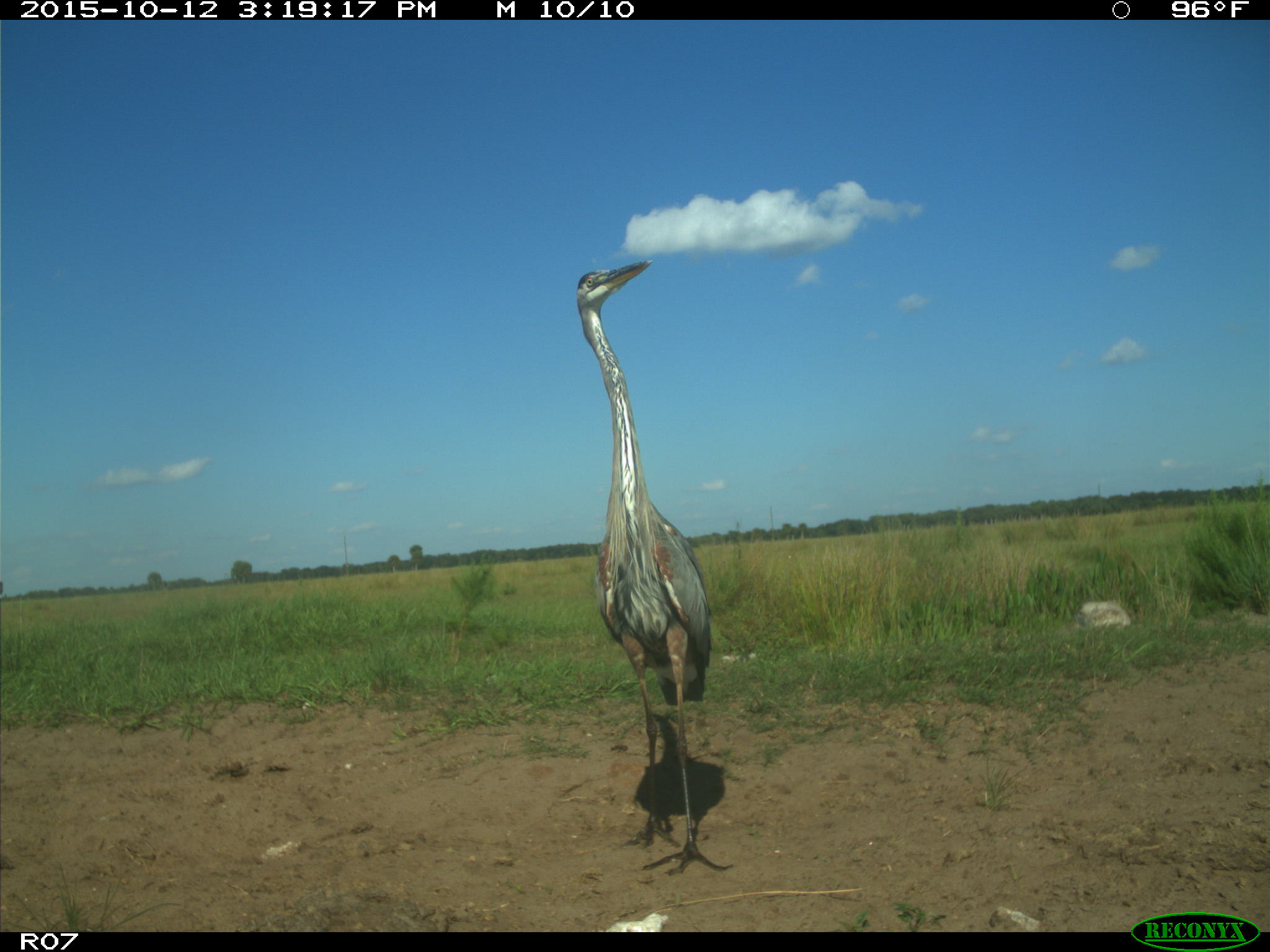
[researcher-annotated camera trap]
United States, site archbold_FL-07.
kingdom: Animalia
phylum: Chordata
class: Aves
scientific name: Aves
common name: birds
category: unidentified bird